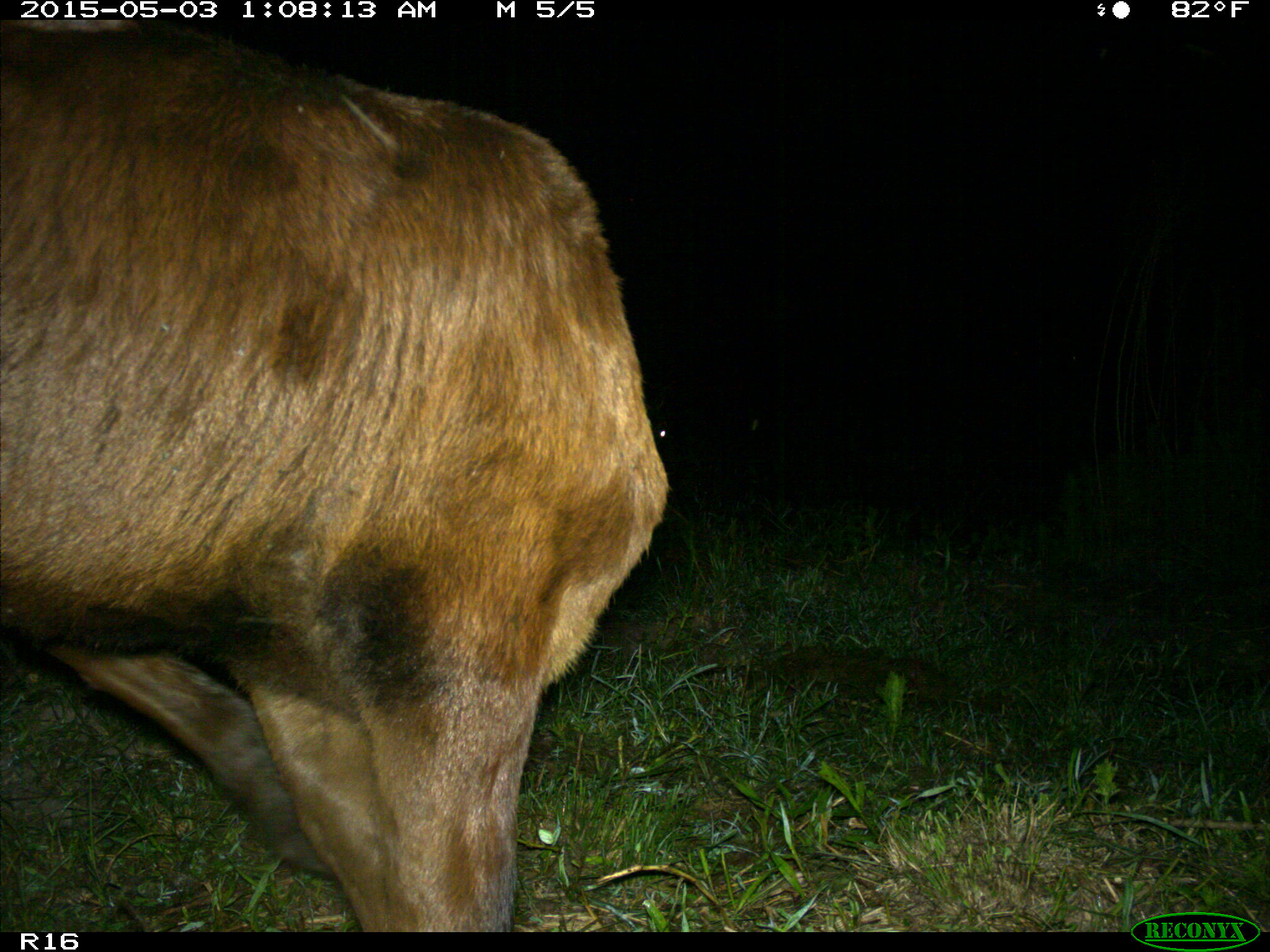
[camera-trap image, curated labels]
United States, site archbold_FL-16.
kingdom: Animalia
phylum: Chordata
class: Mammalia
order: Artiodactyla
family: Bovidae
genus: Bos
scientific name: Bos taurus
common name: domestic cow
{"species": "Bos taurus (domestic cow)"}